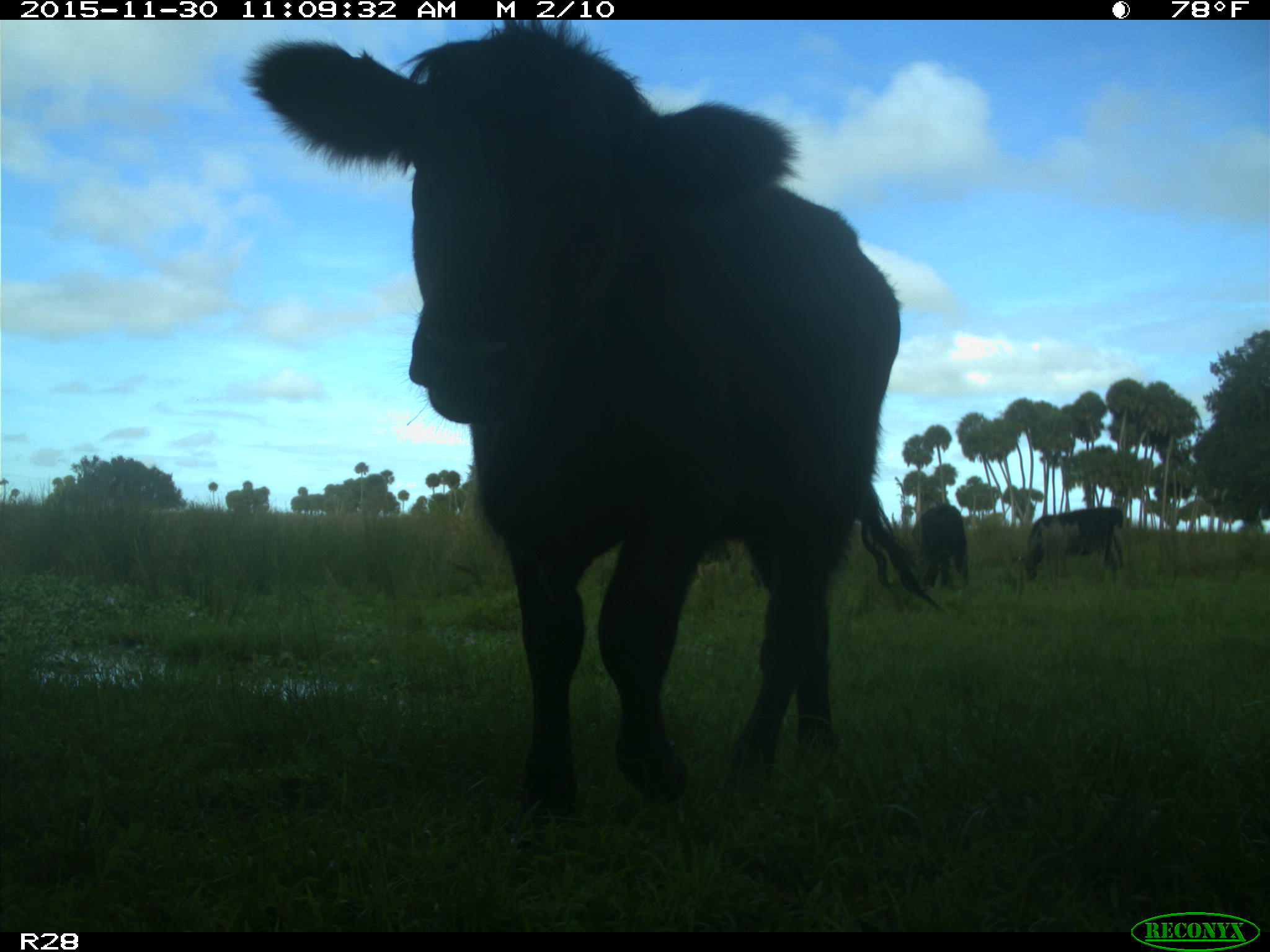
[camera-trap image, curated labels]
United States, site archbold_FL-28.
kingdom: Animalia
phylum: Chordata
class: Mammalia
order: Artiodactyla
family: Bovidae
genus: Bos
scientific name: Bos taurus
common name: domestic cow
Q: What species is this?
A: Bos taurus (domestic cow).